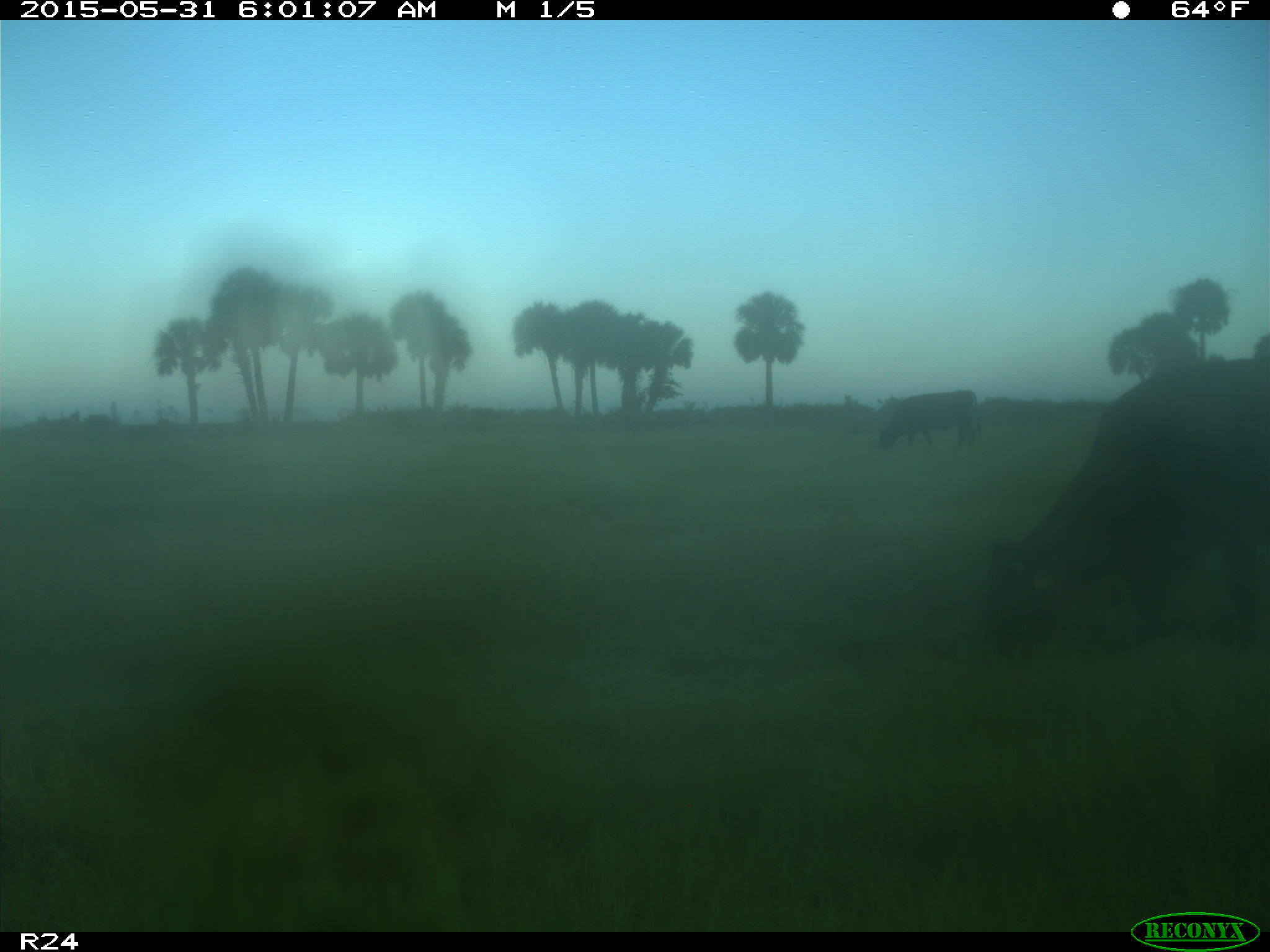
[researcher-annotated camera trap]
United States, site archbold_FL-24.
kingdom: Animalia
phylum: Chordata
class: Mammalia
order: Artiodactyla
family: Bovidae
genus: Bos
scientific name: Bos taurus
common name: domestic cow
Bos taurus (domestic cow).